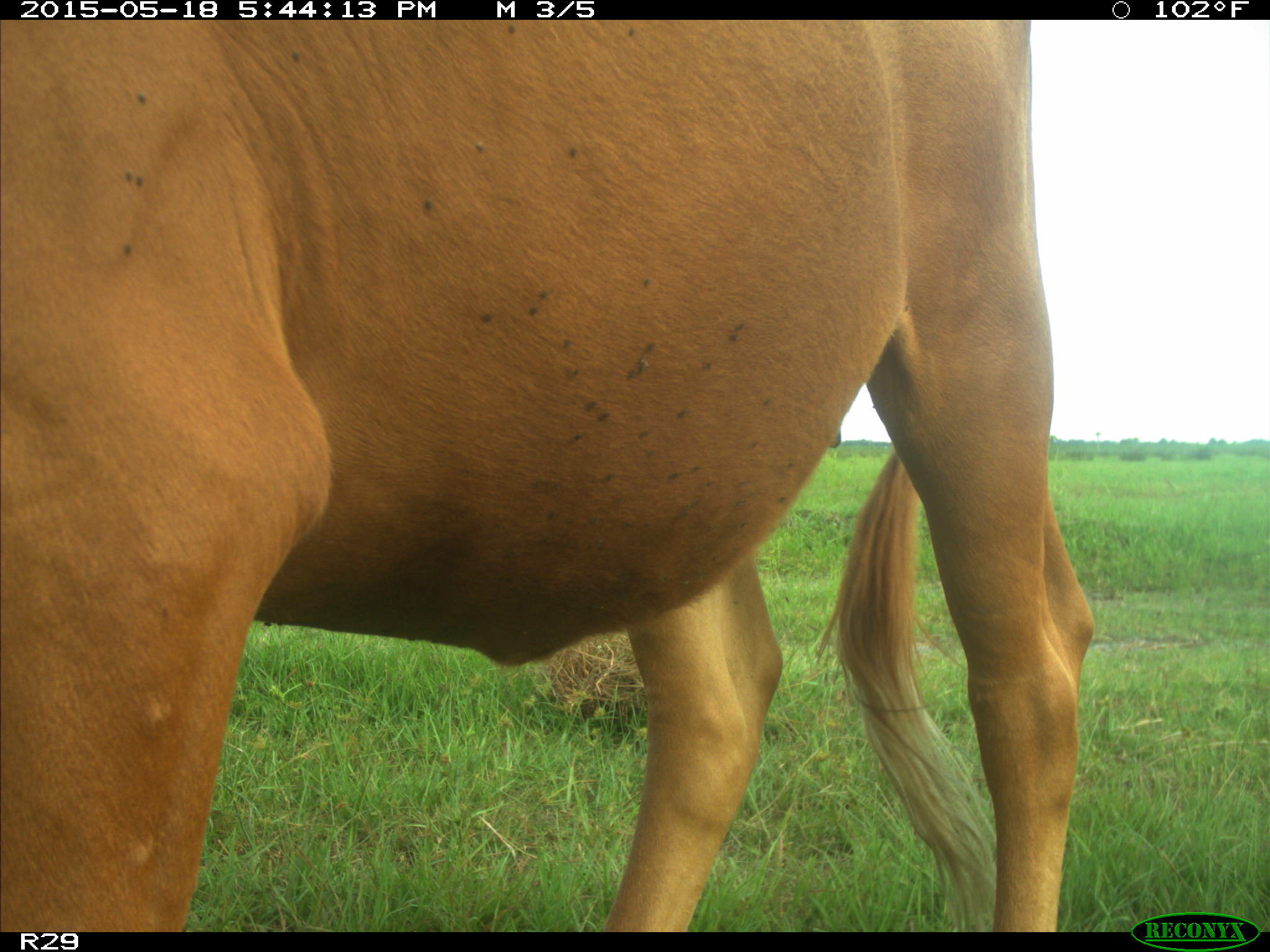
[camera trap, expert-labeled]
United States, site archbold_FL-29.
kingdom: Animalia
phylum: Chordata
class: Mammalia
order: Artiodactyla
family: Bovidae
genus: Bos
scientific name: Bos taurus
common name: domestic cow